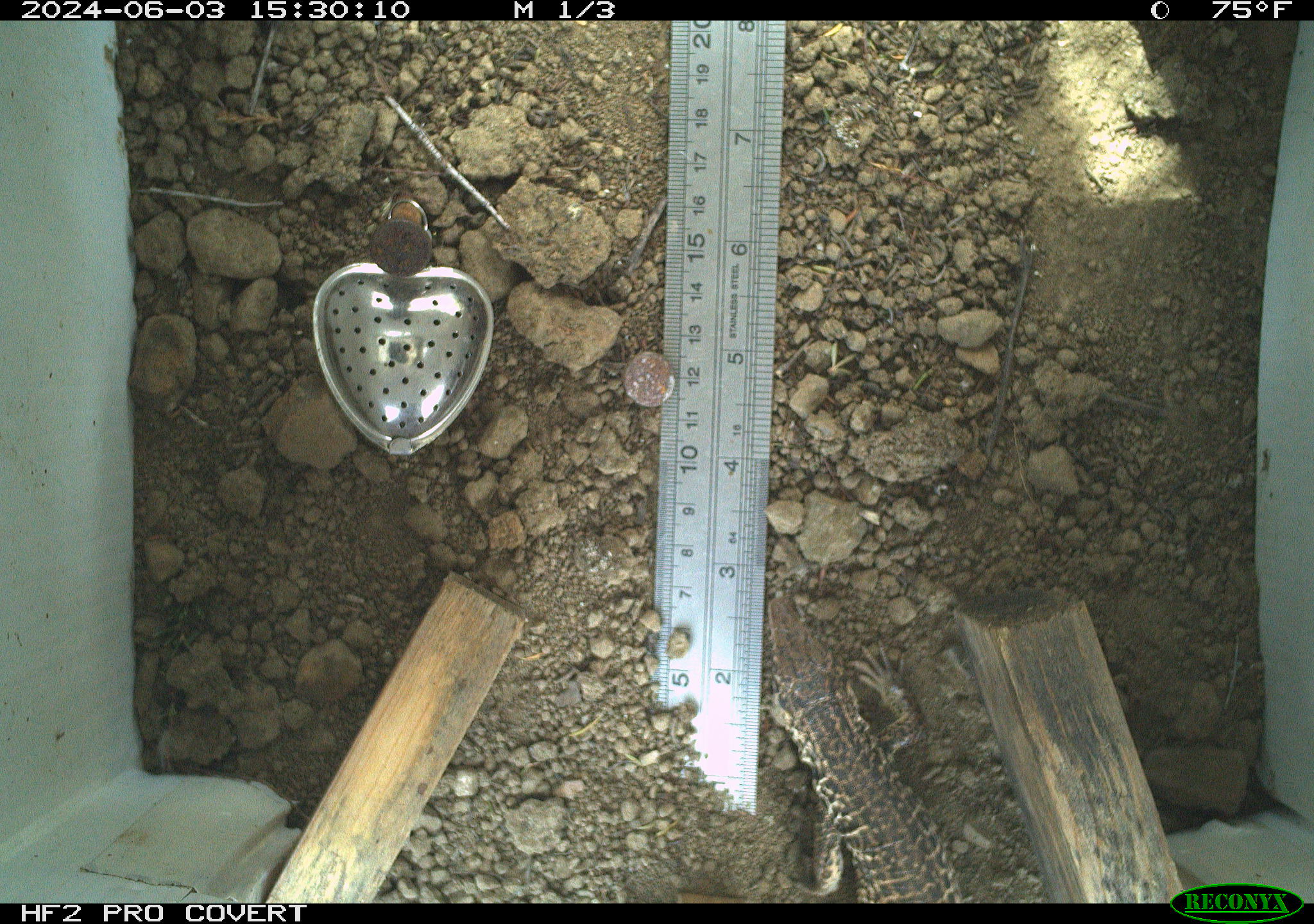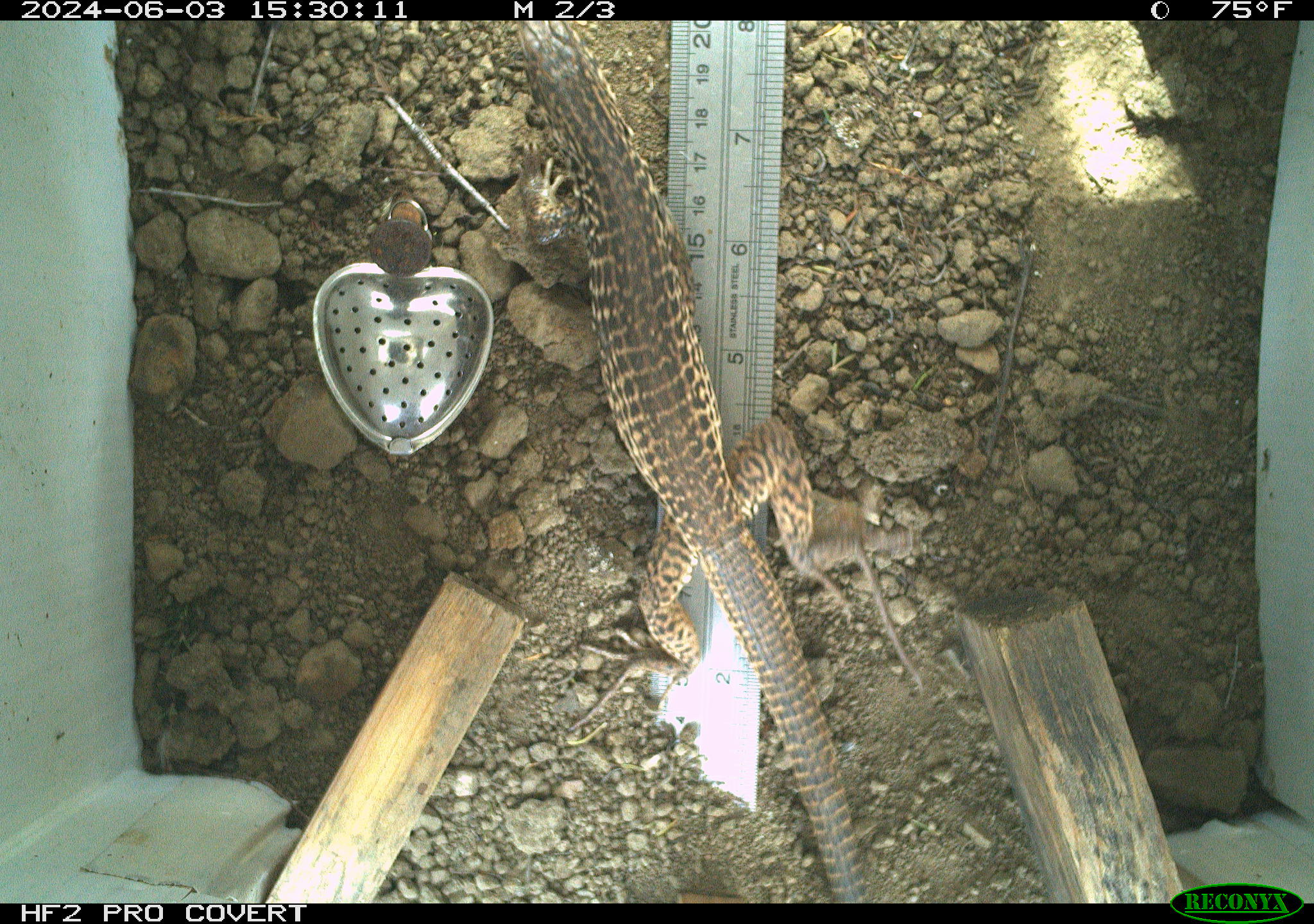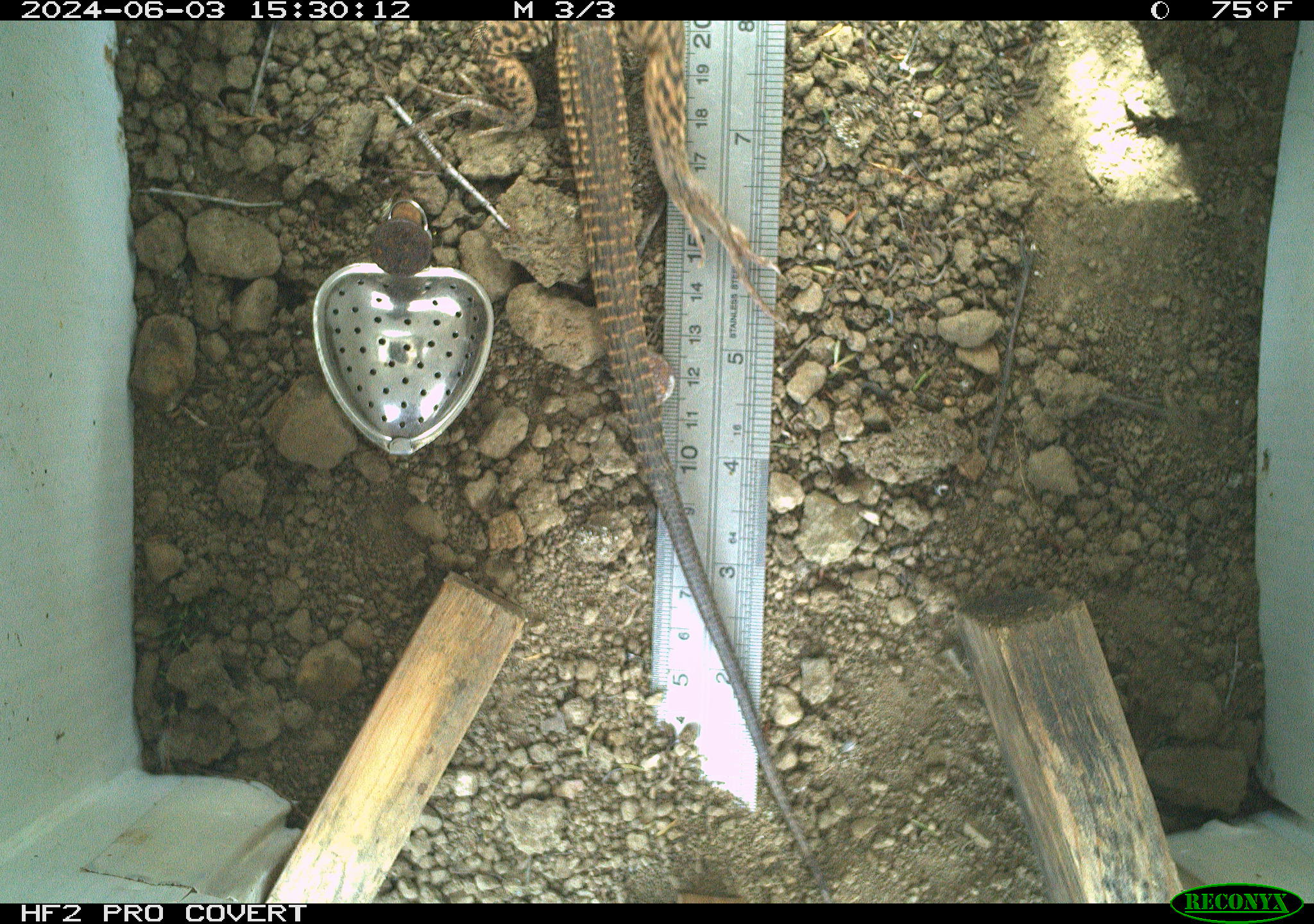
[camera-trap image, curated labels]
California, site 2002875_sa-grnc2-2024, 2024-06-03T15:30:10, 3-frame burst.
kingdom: Animalia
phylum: Chordata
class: Reptilia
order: Squamata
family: Teiidae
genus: Aspidoscelis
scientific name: Aspidoscelis tigris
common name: western whiptail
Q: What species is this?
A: Western whiptail (Aspidoscelis tigris).